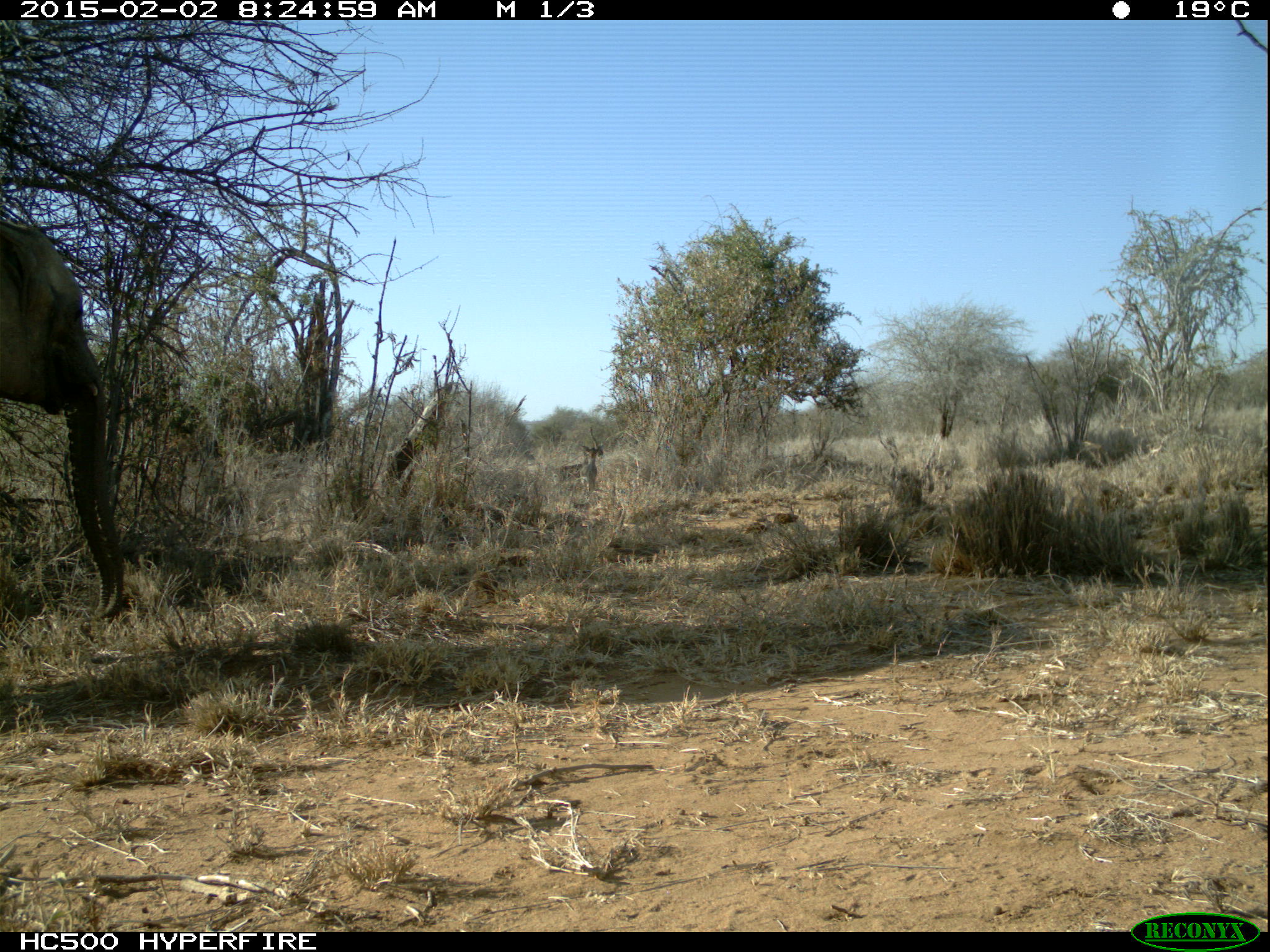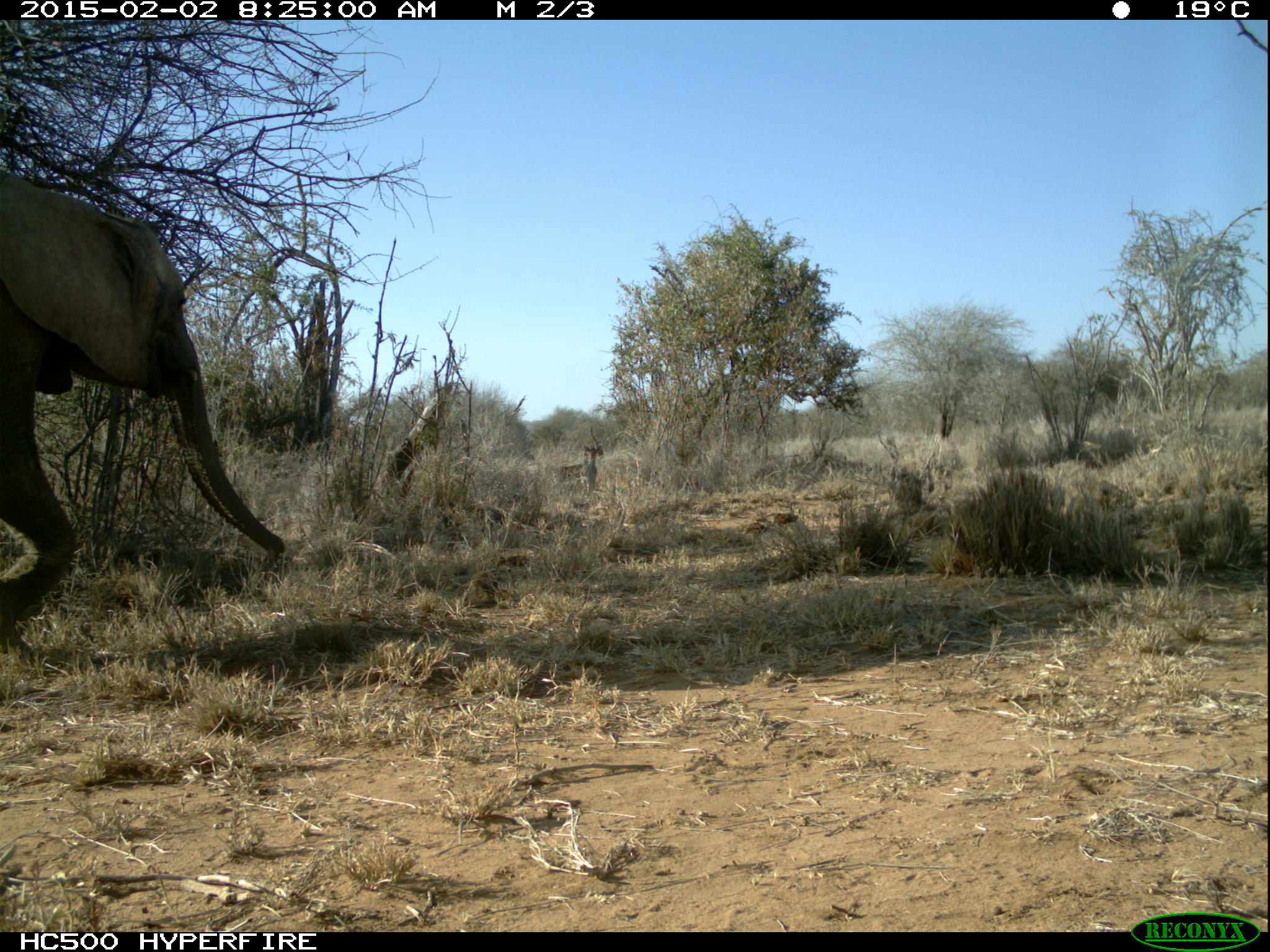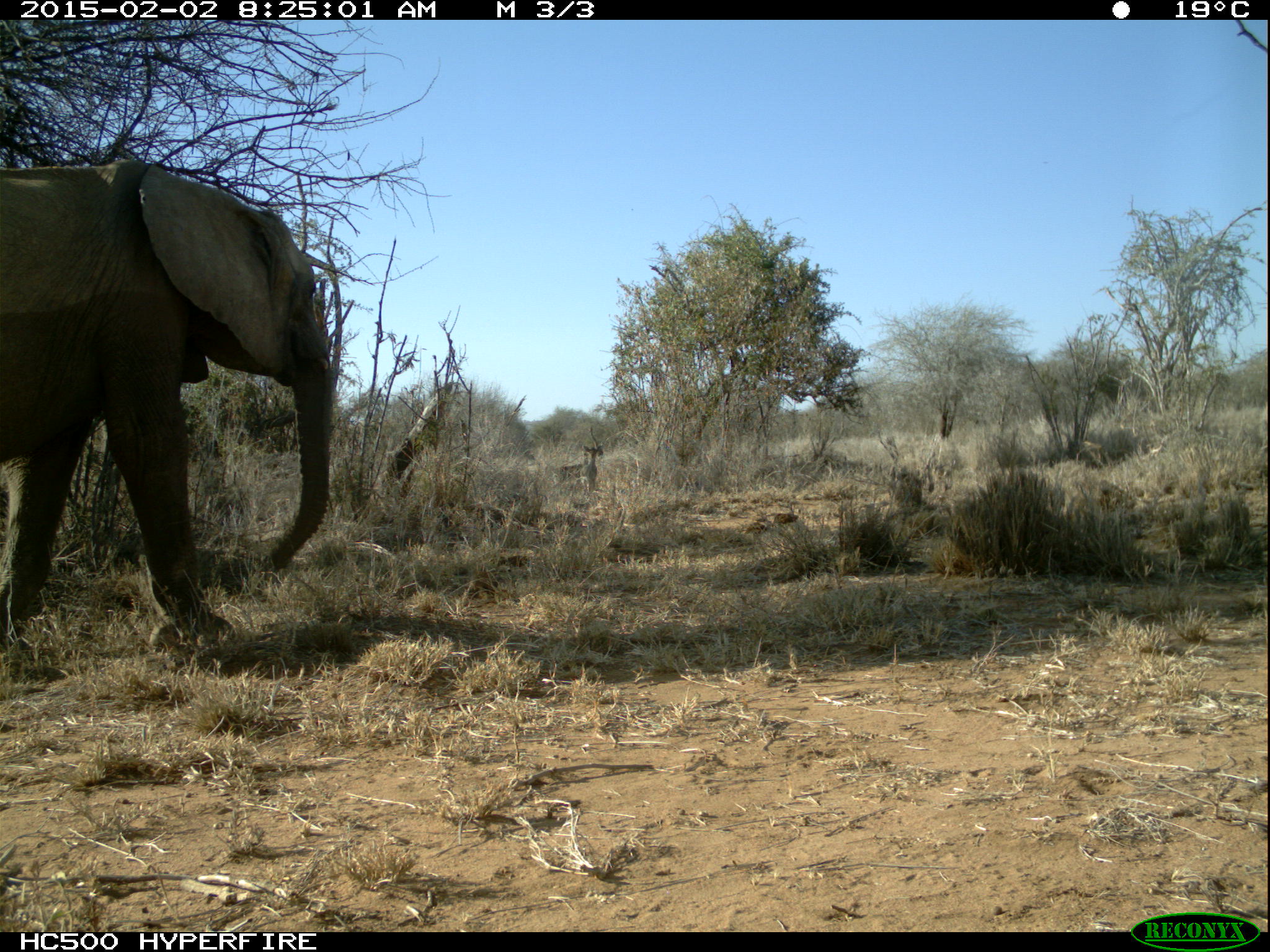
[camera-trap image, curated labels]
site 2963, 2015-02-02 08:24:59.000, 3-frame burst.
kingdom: Animalia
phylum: Chordata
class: Mammalia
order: Proboscidea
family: Elephantidae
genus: Loxodonta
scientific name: Loxodonta africana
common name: african bush elephant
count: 1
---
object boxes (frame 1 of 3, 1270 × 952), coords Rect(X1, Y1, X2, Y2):
loxodonta africana: Rect(1, 216, 127, 623); Rect(578, 447, 600, 494)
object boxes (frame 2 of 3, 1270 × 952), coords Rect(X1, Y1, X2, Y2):
loxodonta africana: Rect(0, 179, 284, 648); Rect(578, 445, 601, 488)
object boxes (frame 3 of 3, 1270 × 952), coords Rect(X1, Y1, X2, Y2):
loxodonta africana: Rect(0, 154, 329, 648); Rect(578, 445, 604, 492)